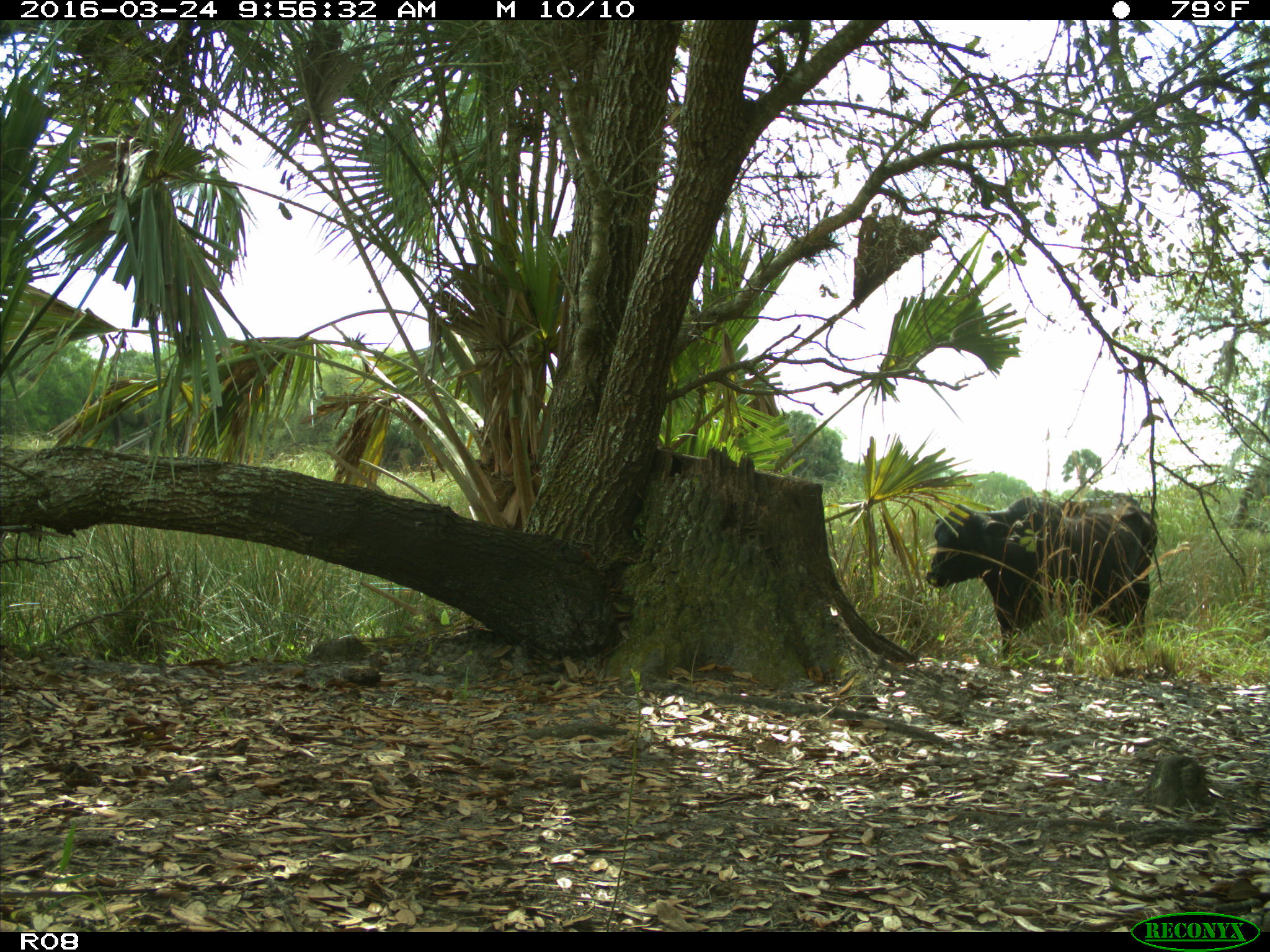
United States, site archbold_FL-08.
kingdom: Animalia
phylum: Chordata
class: Mammalia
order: Artiodactyla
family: Bovidae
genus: Bos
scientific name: Bos taurus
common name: domestic cow